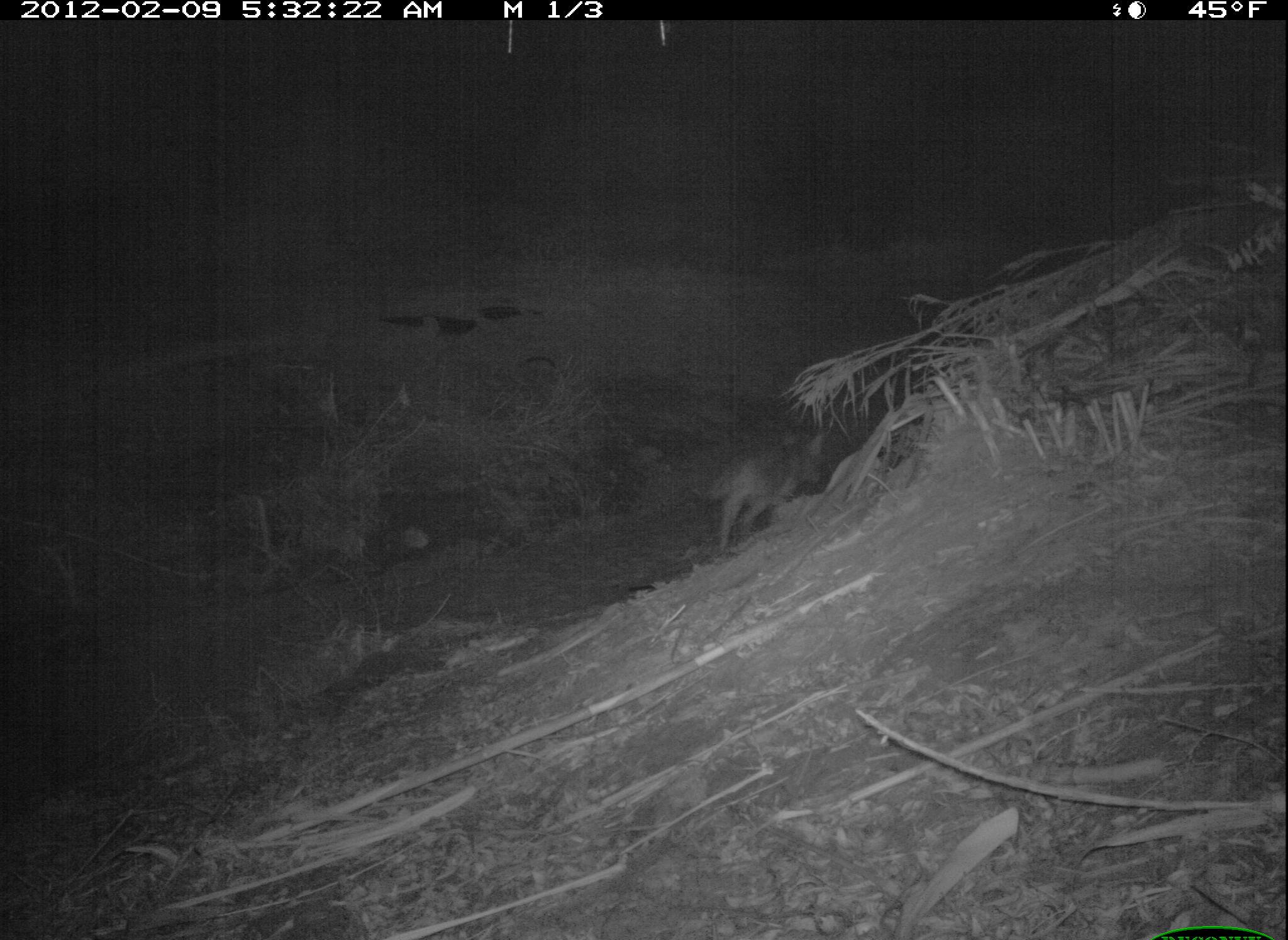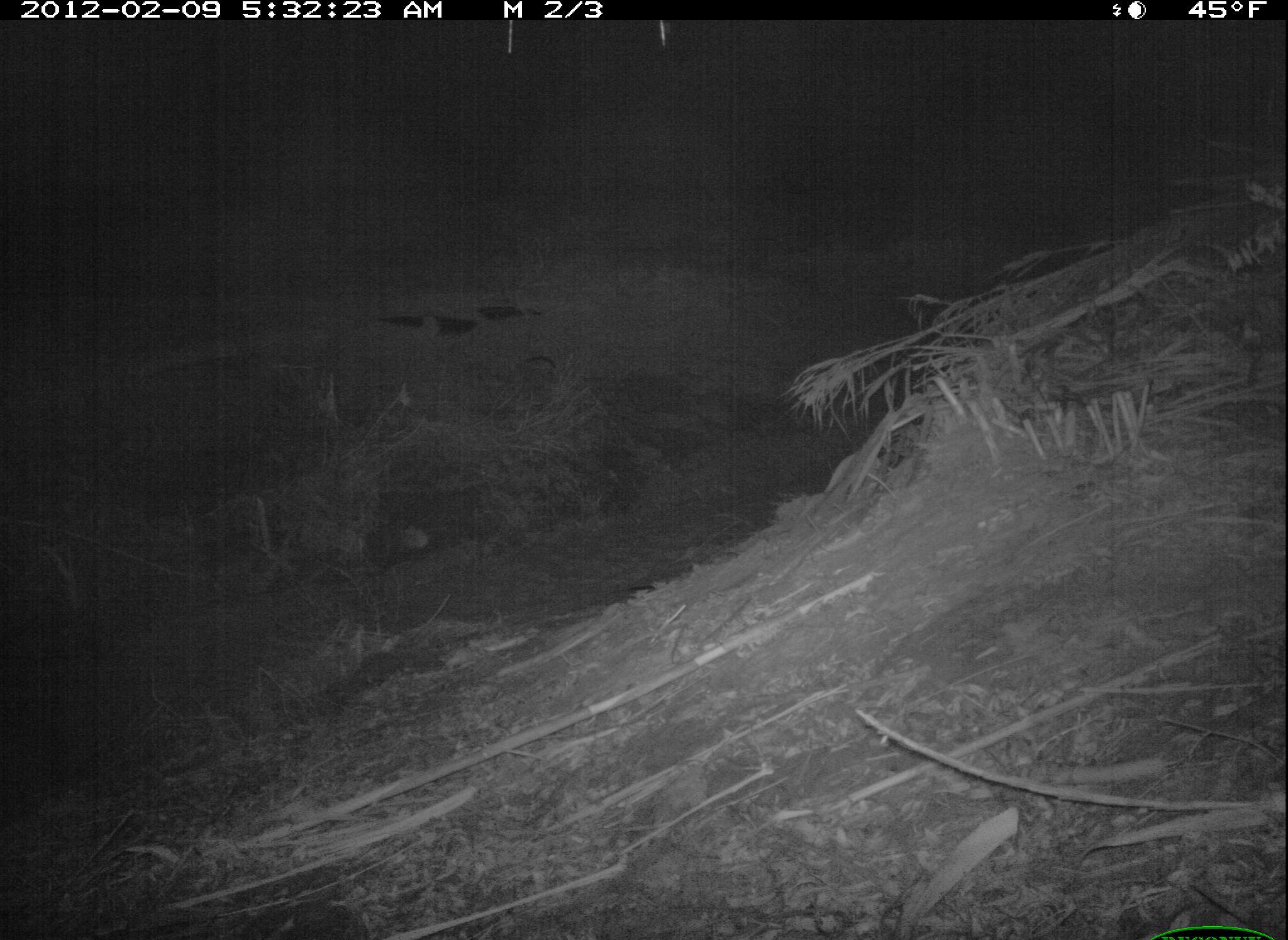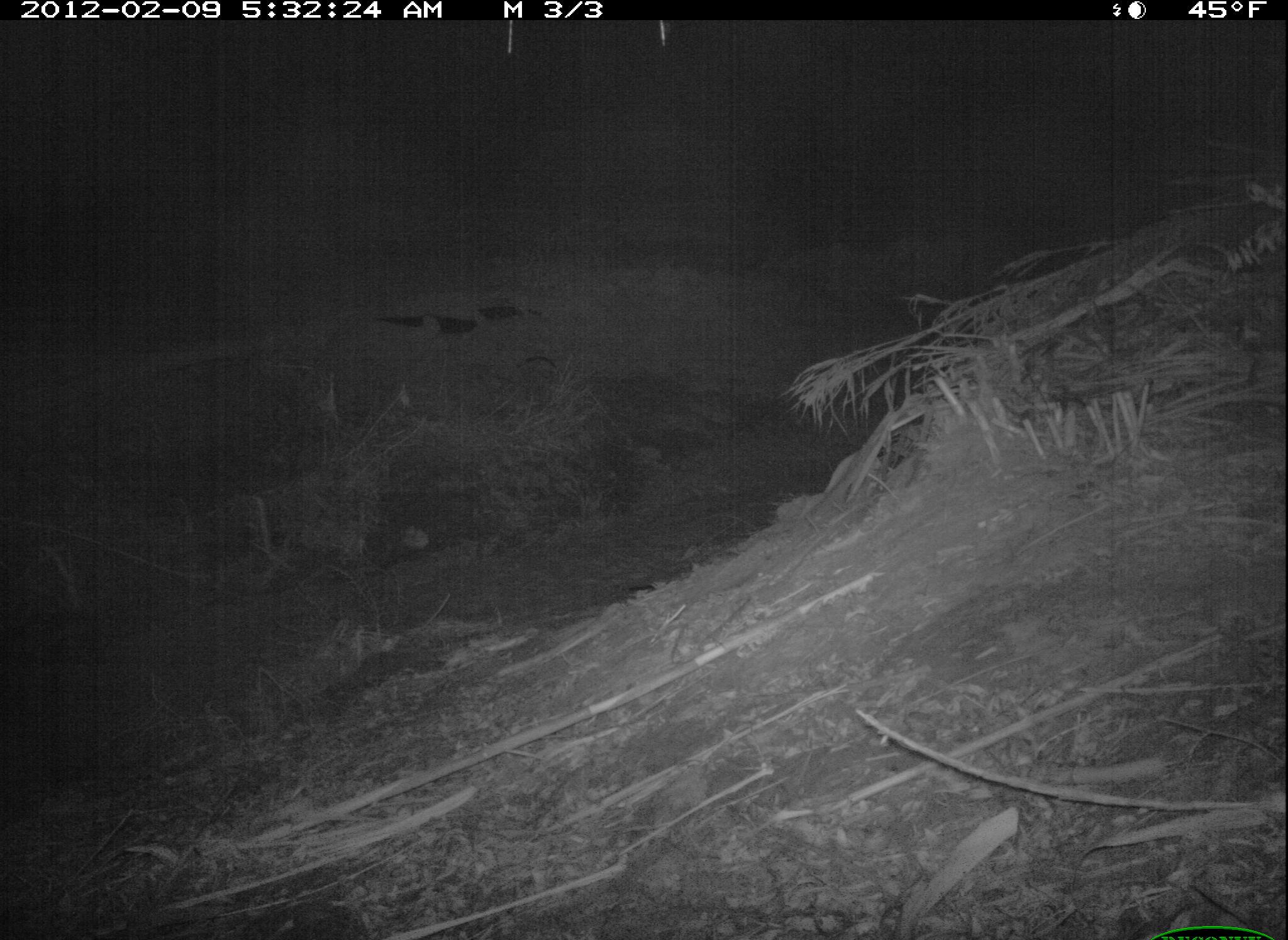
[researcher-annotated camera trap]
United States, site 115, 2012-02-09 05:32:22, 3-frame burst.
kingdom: Animalia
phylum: Chordata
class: Mammalia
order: Carnivora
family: Canidae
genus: Canis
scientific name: Canis latrans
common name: coyote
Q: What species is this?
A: Coyote (Canis latrans).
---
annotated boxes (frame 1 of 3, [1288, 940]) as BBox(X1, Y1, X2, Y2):
coyote: BBox(697, 403, 849, 553)